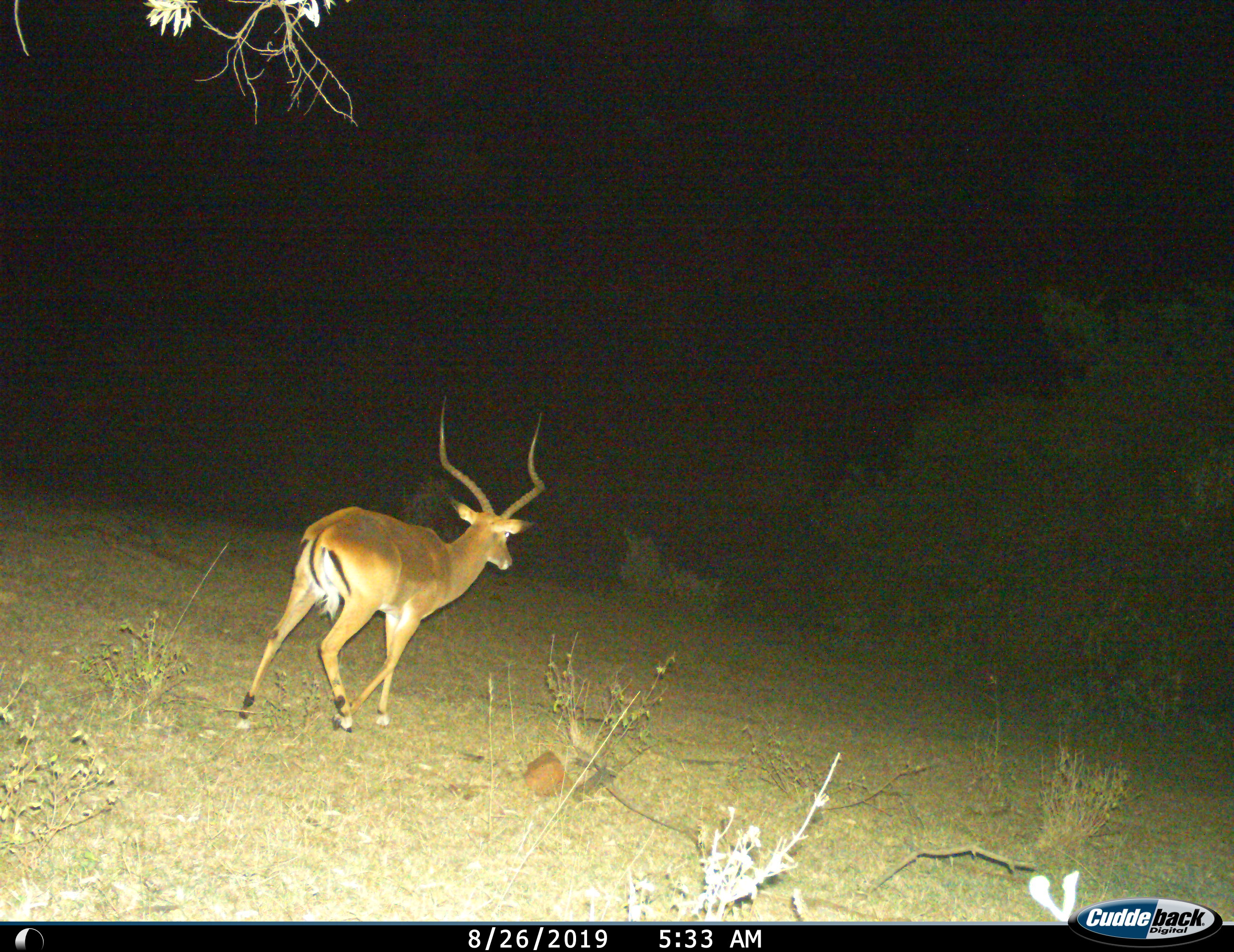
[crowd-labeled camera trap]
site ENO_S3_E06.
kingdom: Animalia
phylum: Chordata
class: Mammalia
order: Artiodactyla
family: Bovidae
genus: Aepyceros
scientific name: Aepyceros melampus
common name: impala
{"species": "impala (Aepyceros melampus)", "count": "1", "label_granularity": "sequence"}